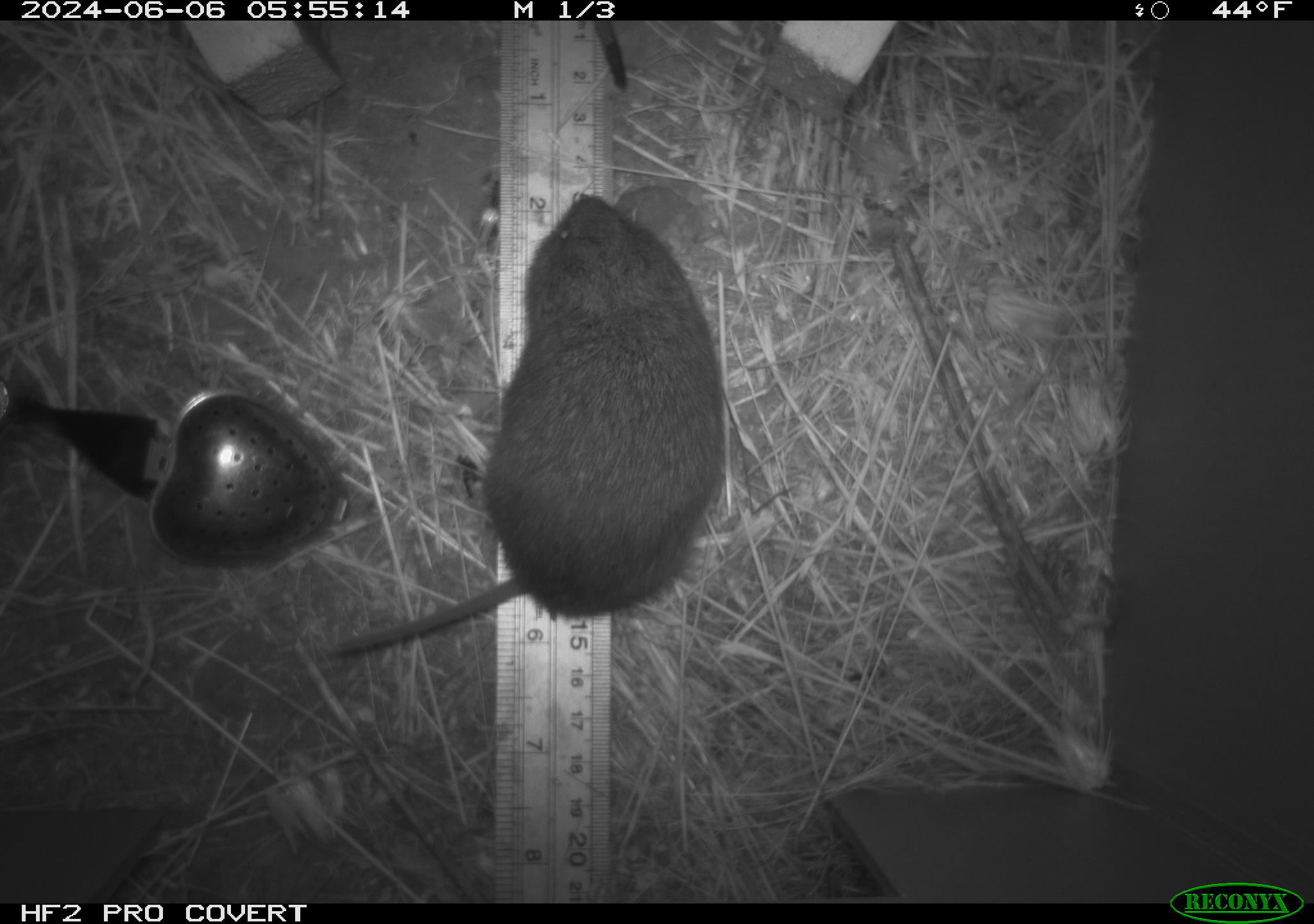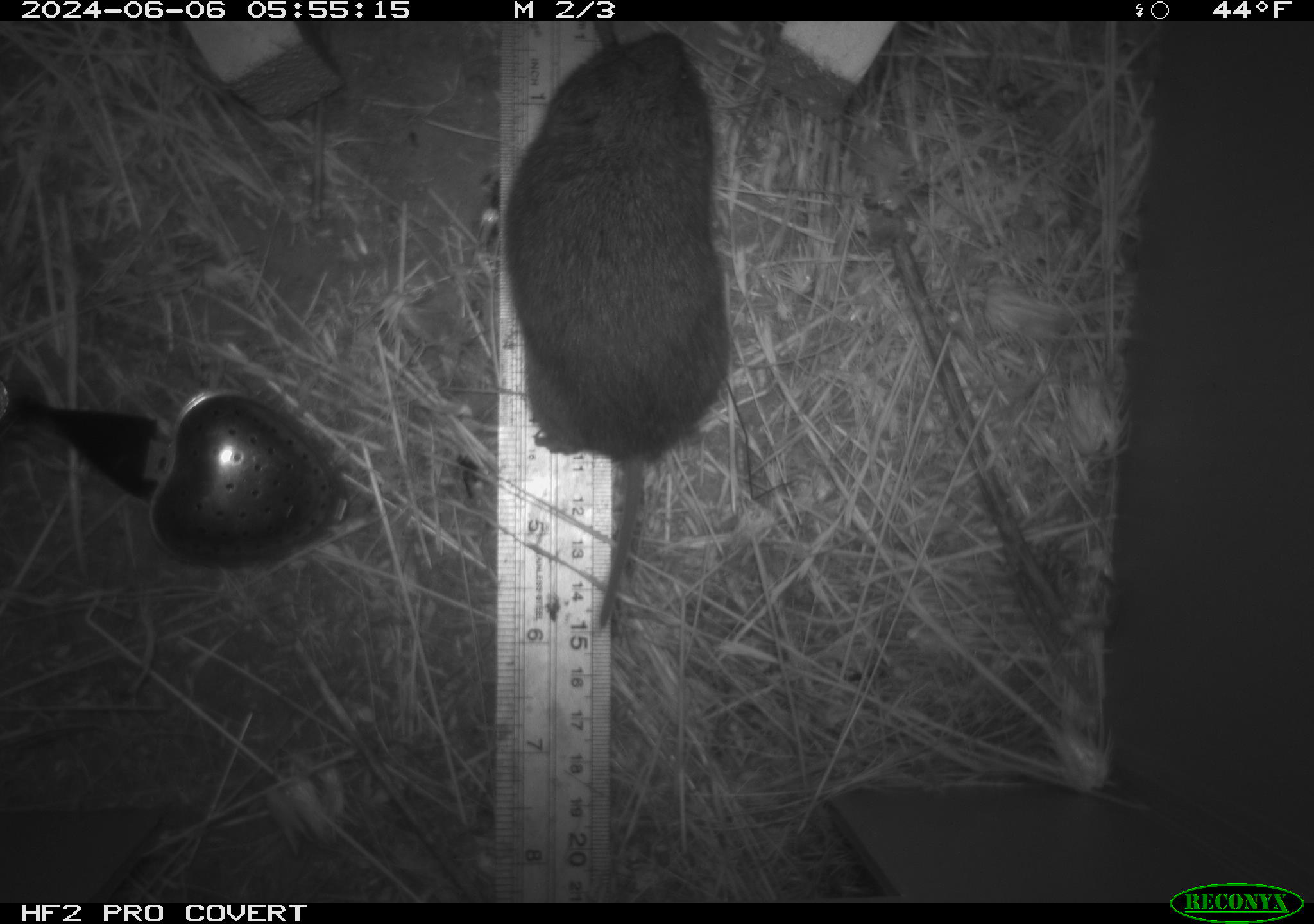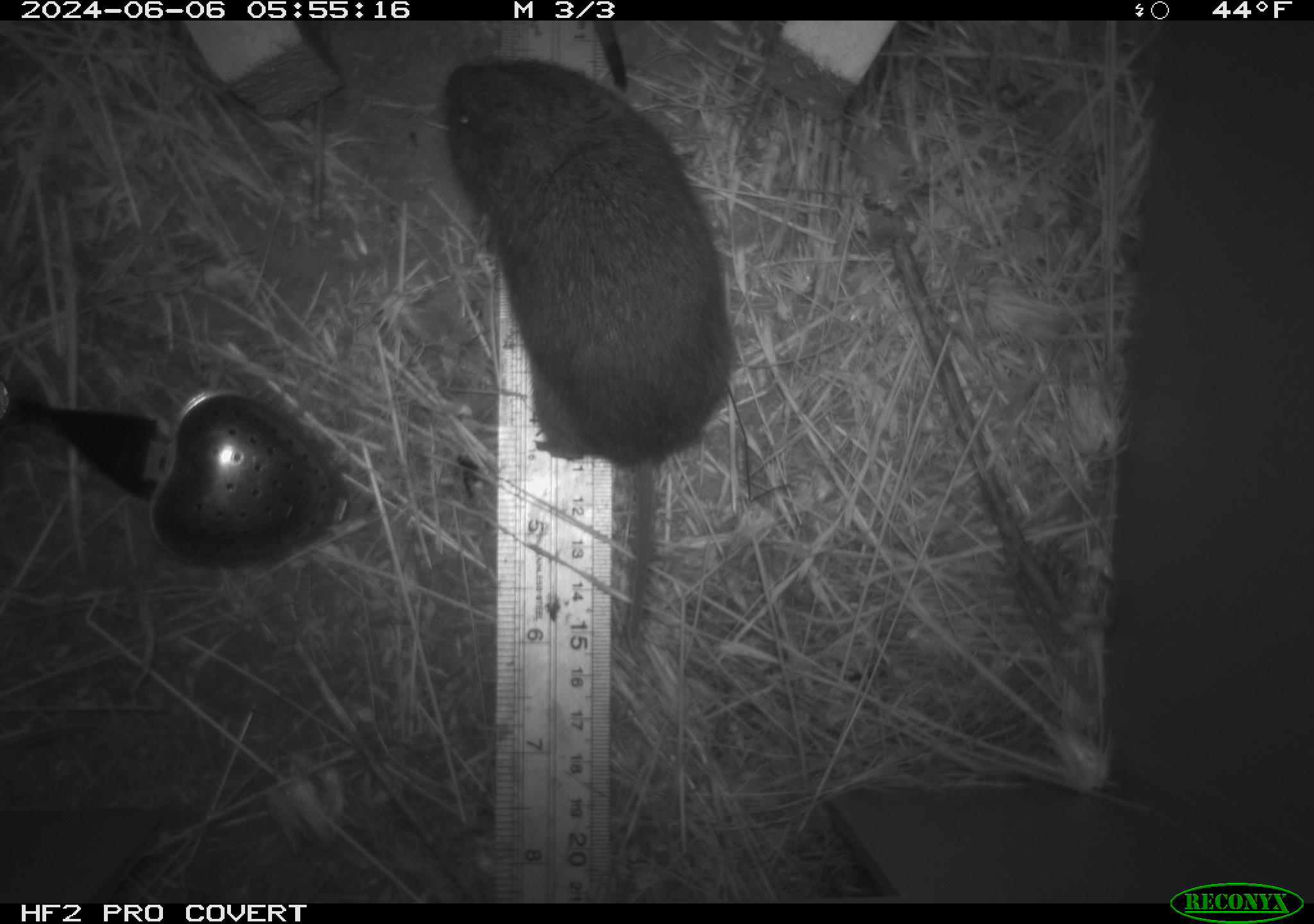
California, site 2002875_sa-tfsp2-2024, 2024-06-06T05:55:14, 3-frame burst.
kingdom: Animalia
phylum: Chordata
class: Mammalia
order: Rodentia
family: Cricetidae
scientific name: Arvicolinae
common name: voles, lemmings, and muskrats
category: arvicolinae subfamily